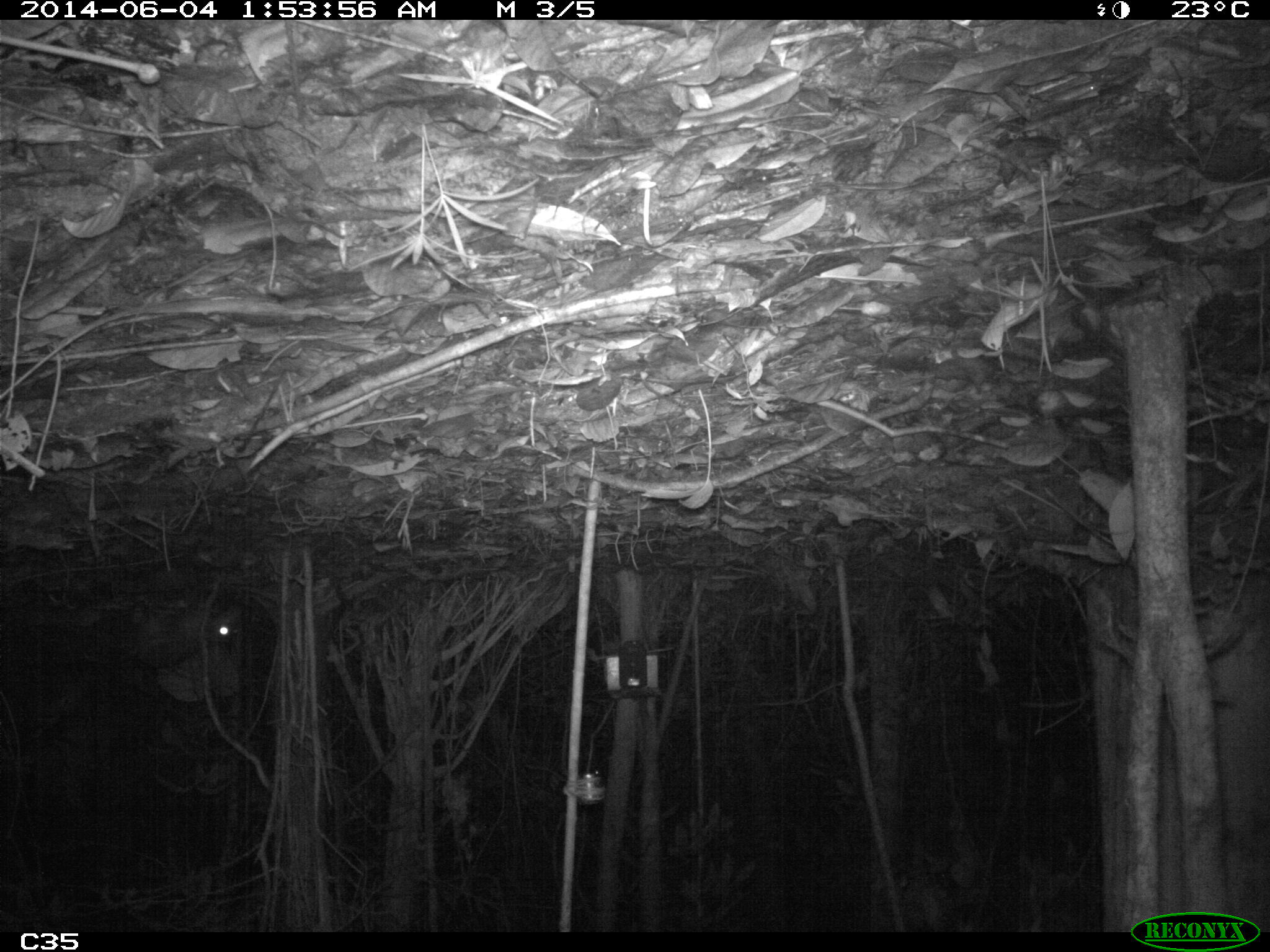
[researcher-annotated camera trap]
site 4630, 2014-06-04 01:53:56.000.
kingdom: Animalia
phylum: Chordata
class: Mammalia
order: Rodentia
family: Cuniculidae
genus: Cuniculus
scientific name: Cuniculus paca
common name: spotted paca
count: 1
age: adult